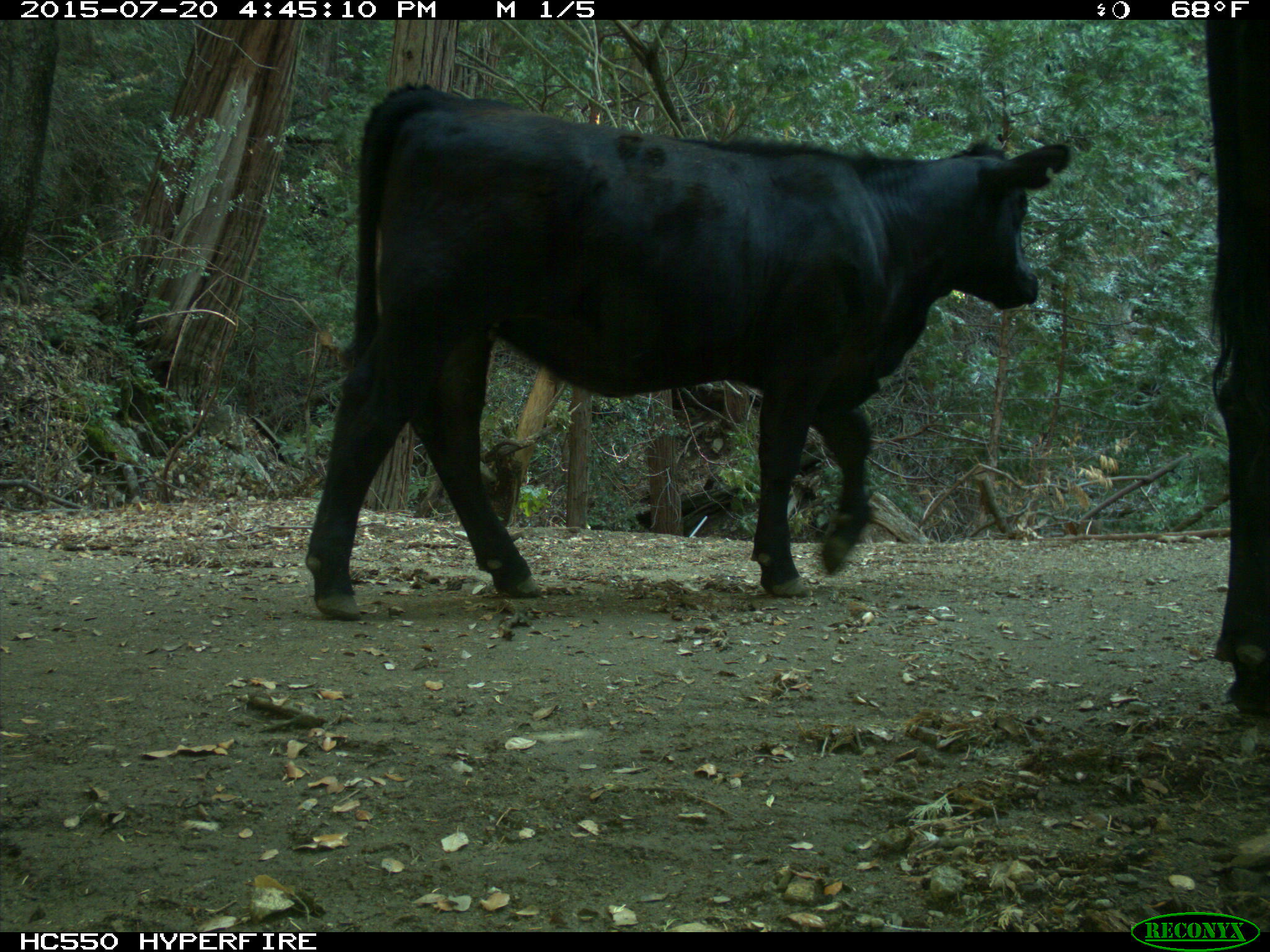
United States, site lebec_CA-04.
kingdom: Animalia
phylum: Chordata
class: Mammalia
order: Artiodactyla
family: Bovidae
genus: Bos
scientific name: Bos taurus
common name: domestic cow